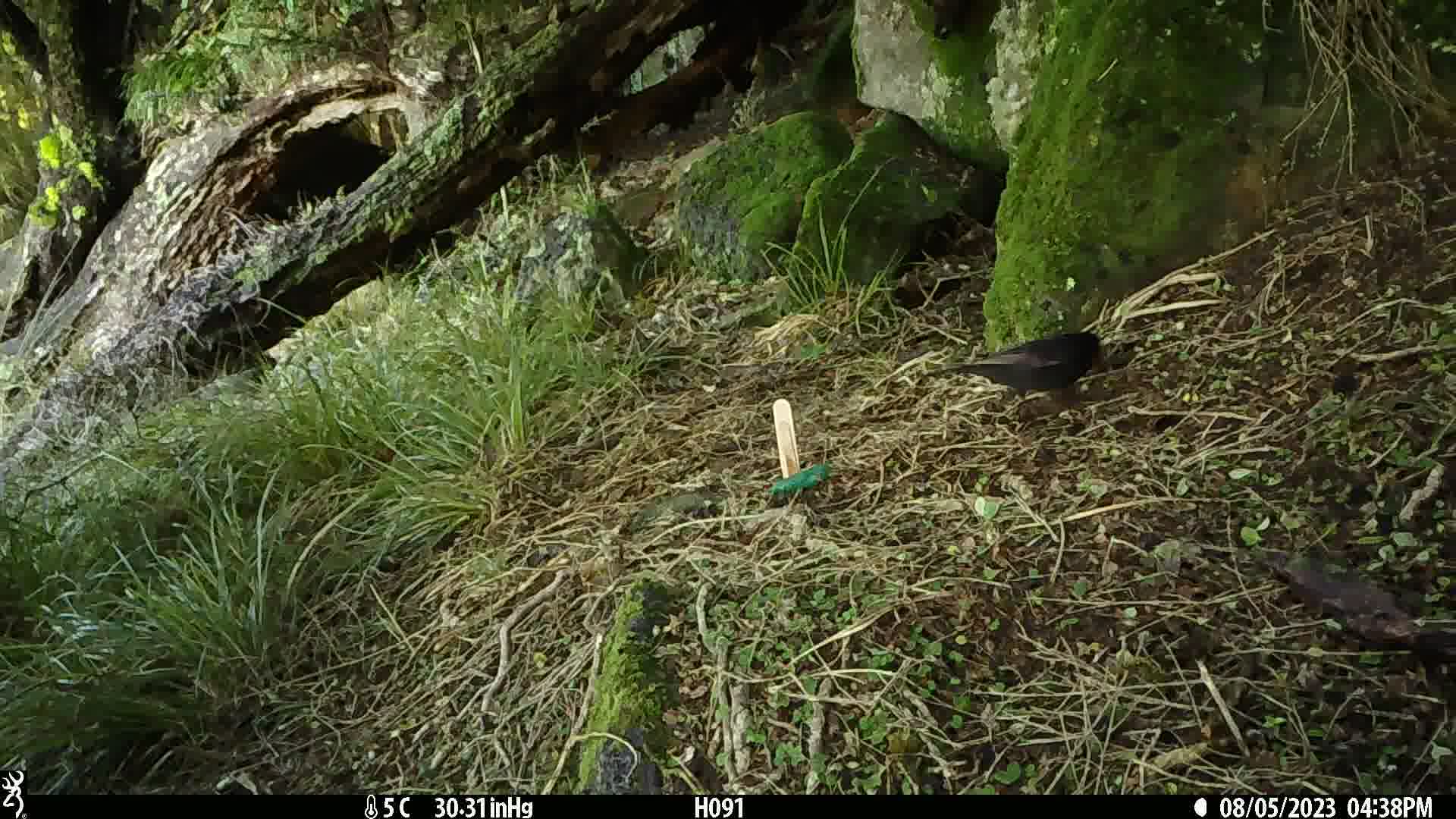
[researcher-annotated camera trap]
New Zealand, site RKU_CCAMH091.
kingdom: Animalia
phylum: Chordata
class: Aves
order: Passeriformes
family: Turdidae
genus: Turdus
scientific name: Turdus merula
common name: eurasian blackbird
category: blackbird